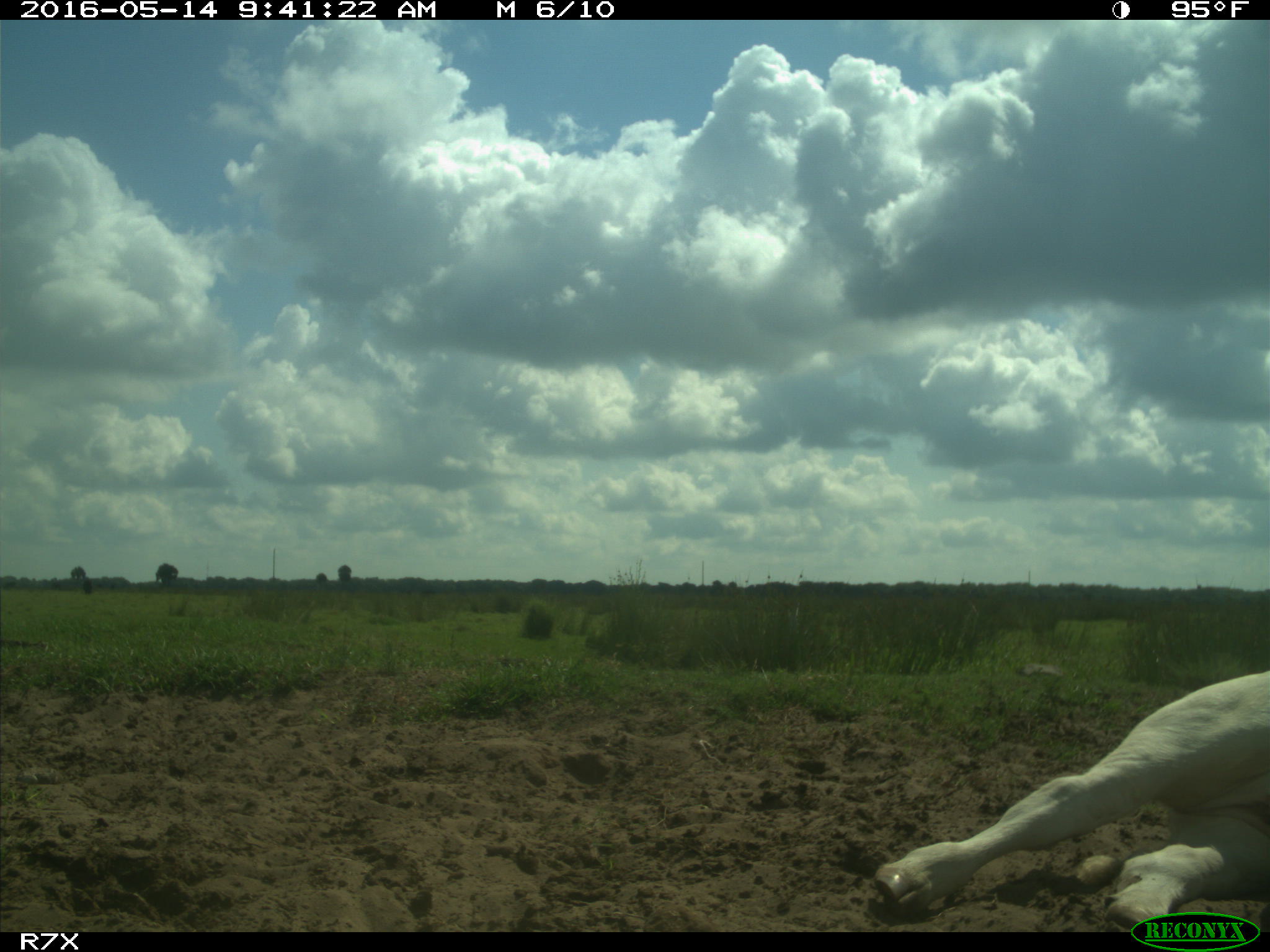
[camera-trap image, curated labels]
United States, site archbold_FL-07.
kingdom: Animalia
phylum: Chordata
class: Mammalia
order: Artiodactyla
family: Bovidae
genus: Bos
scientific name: Bos taurus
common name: domestic cow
Bos taurus (domestic cow).